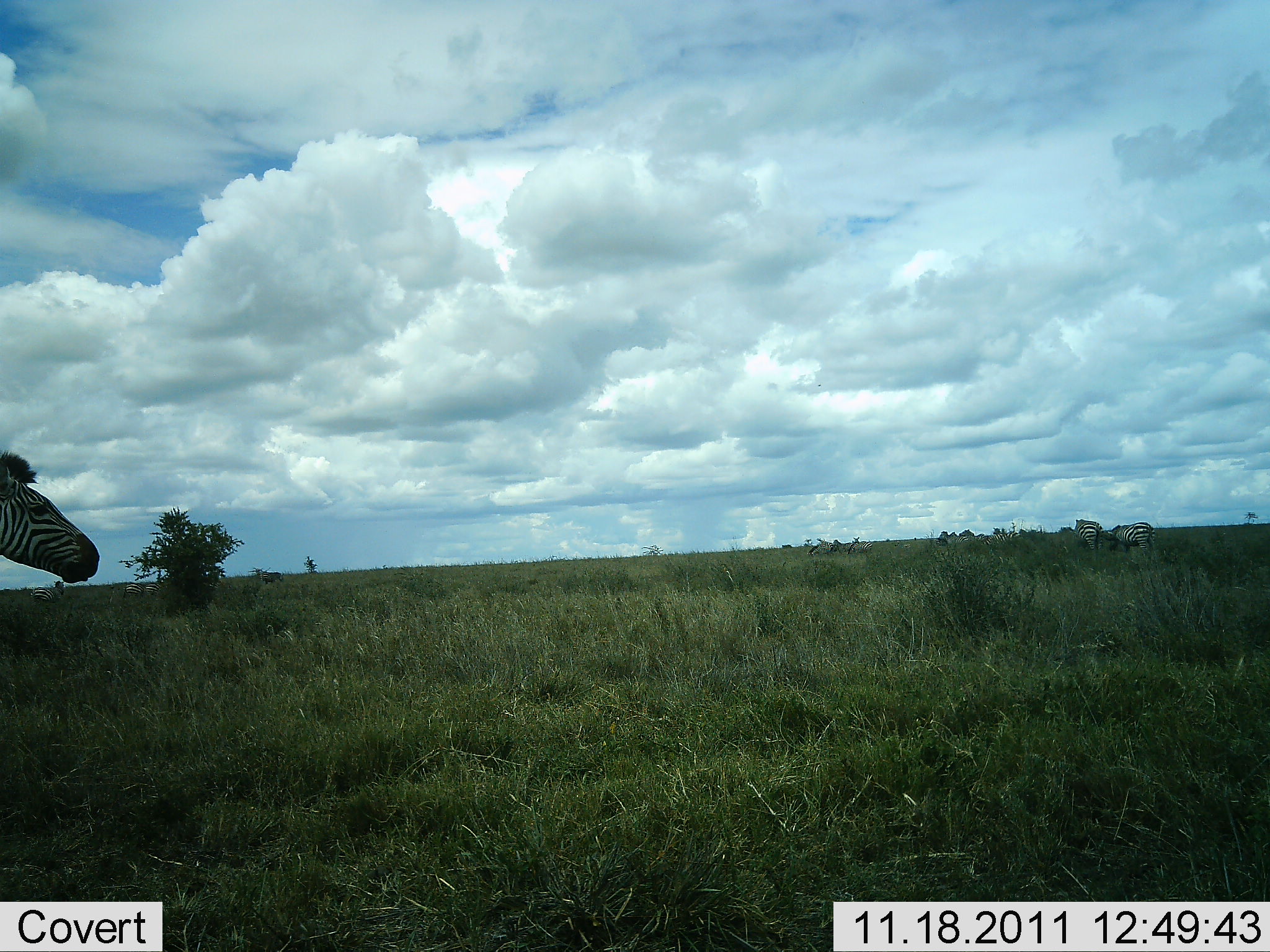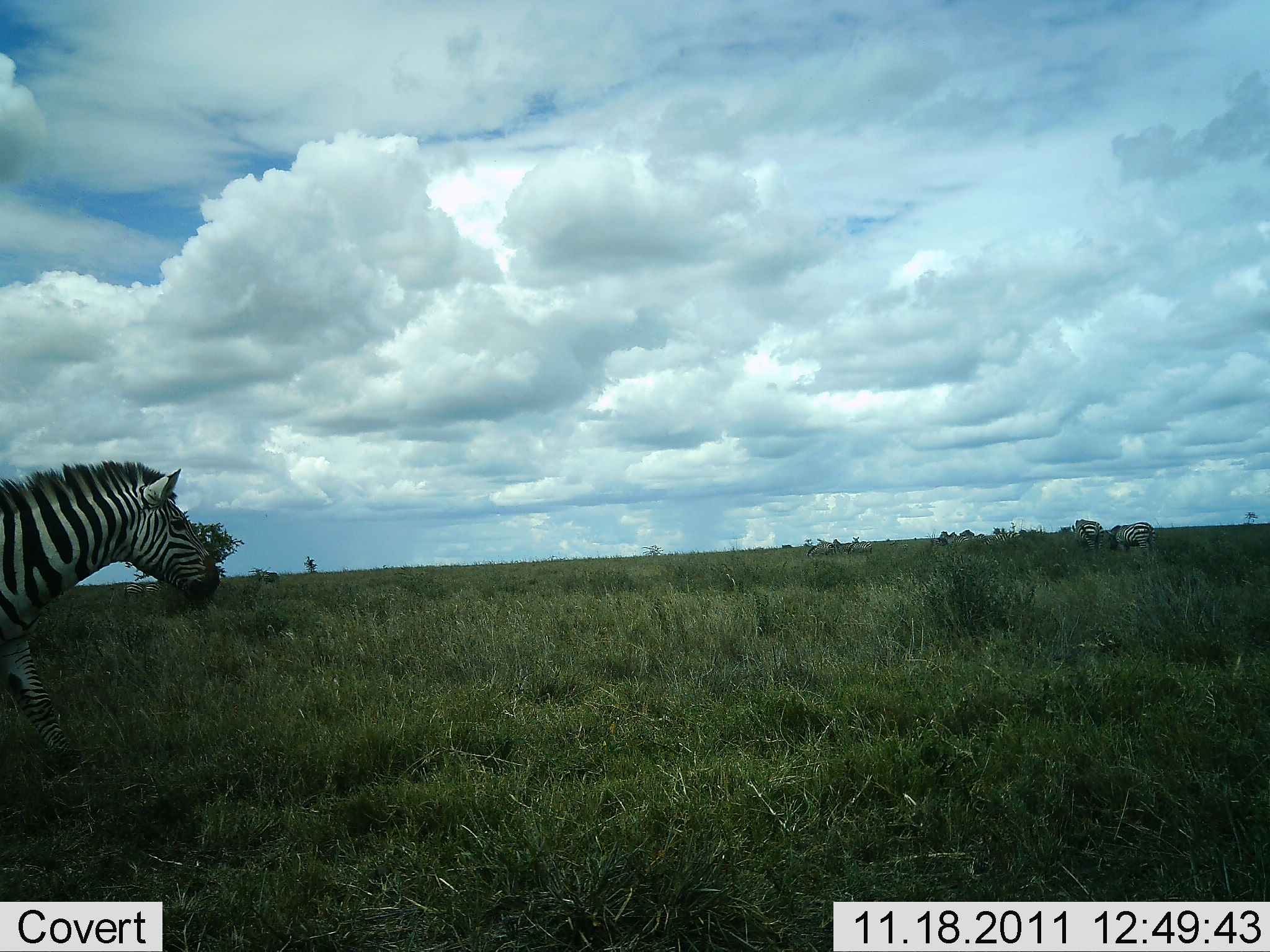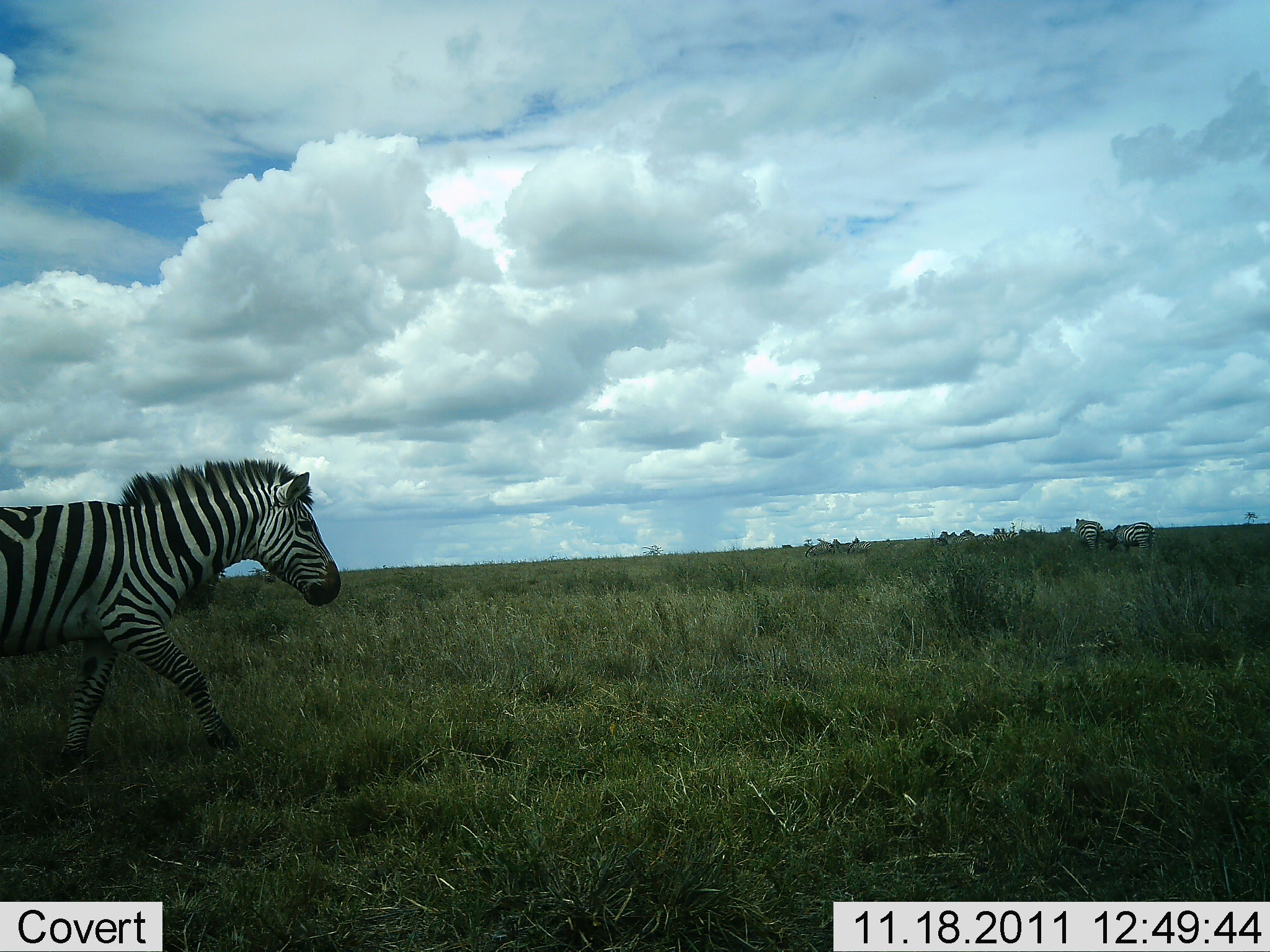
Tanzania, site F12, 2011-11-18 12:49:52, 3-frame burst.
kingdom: Animalia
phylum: Chordata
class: Mammalia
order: Perissodactyla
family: Equidae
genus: Equus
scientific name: Equus quagga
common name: plains zebra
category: zebra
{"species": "zebra (plains zebra) (Equus quagga)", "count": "3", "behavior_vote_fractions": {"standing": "43%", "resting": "0%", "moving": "86%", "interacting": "0%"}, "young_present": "0%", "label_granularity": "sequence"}